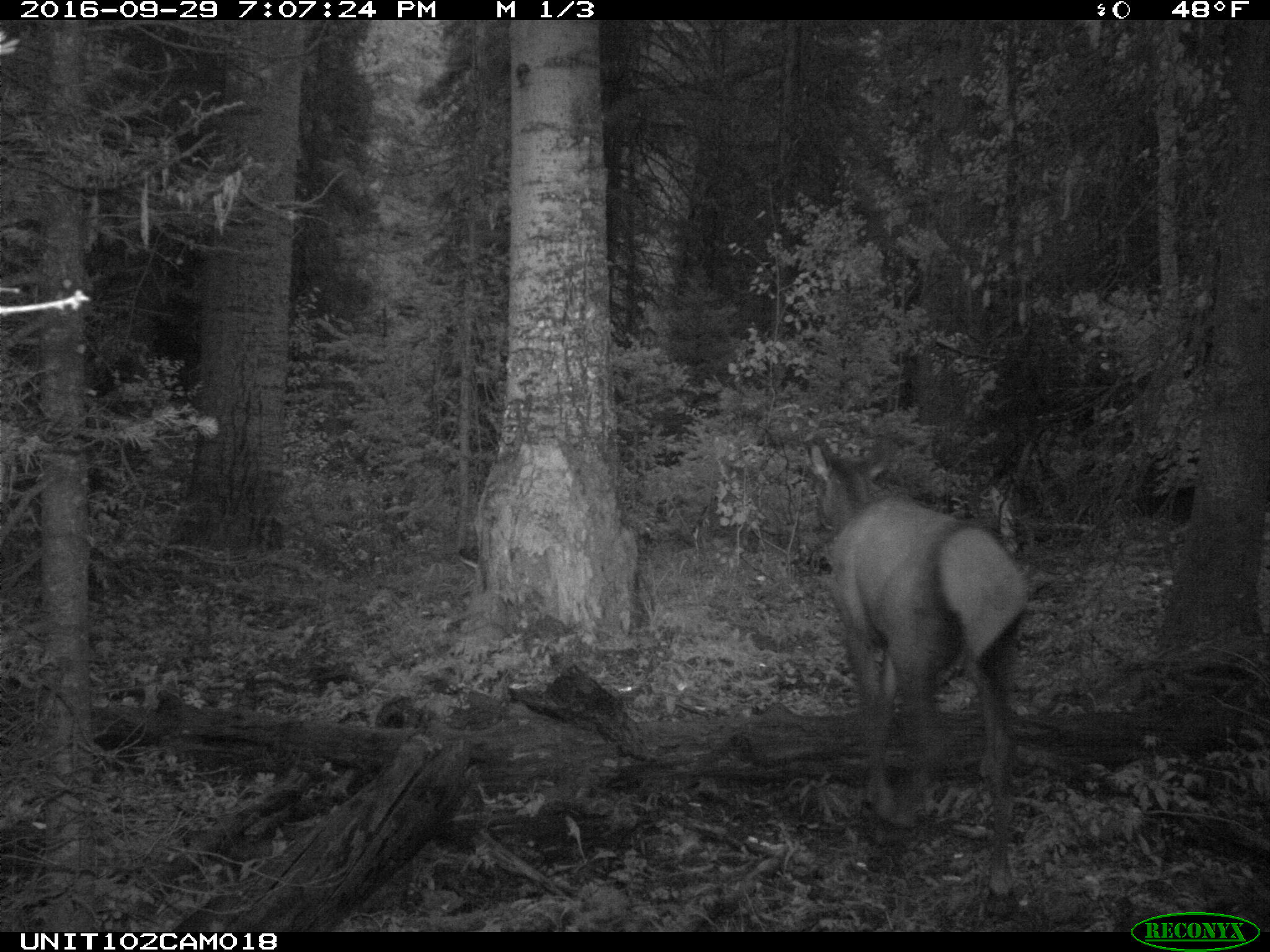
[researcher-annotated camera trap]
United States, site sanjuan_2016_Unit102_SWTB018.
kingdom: Animalia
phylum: Chordata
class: Mammalia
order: Artiodactyla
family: Cervidae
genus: Cervus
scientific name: Cervus elaphus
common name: red deer